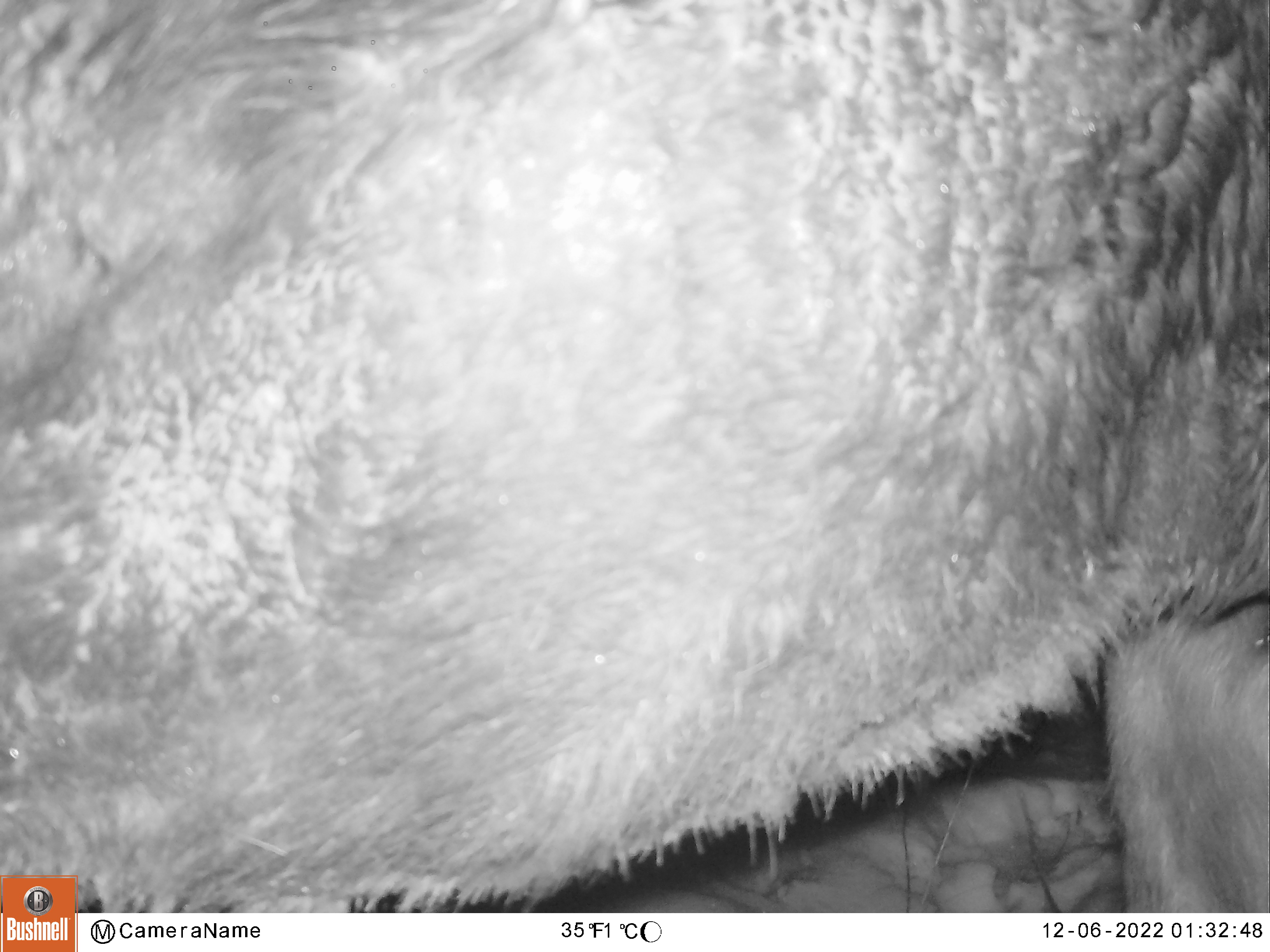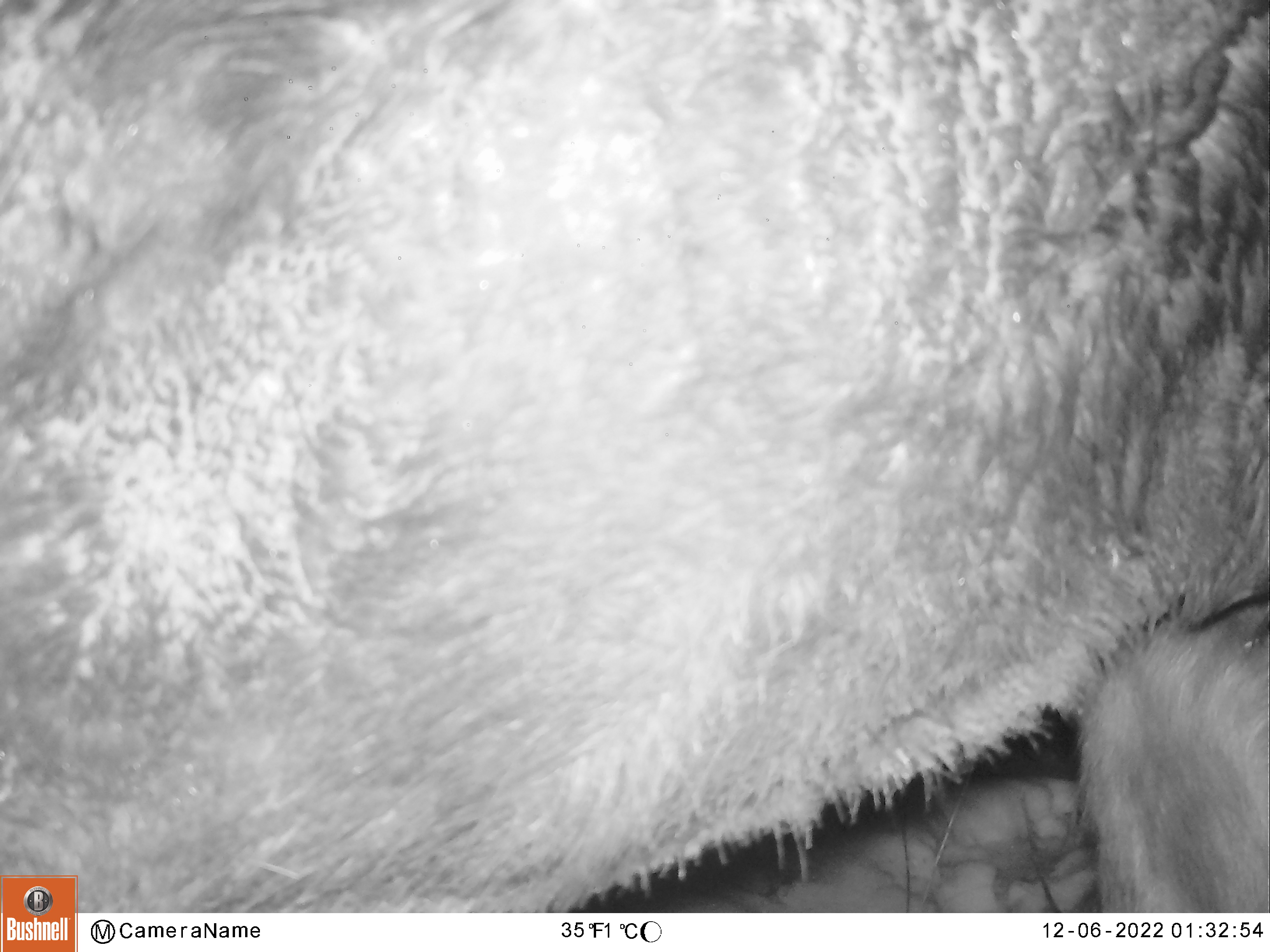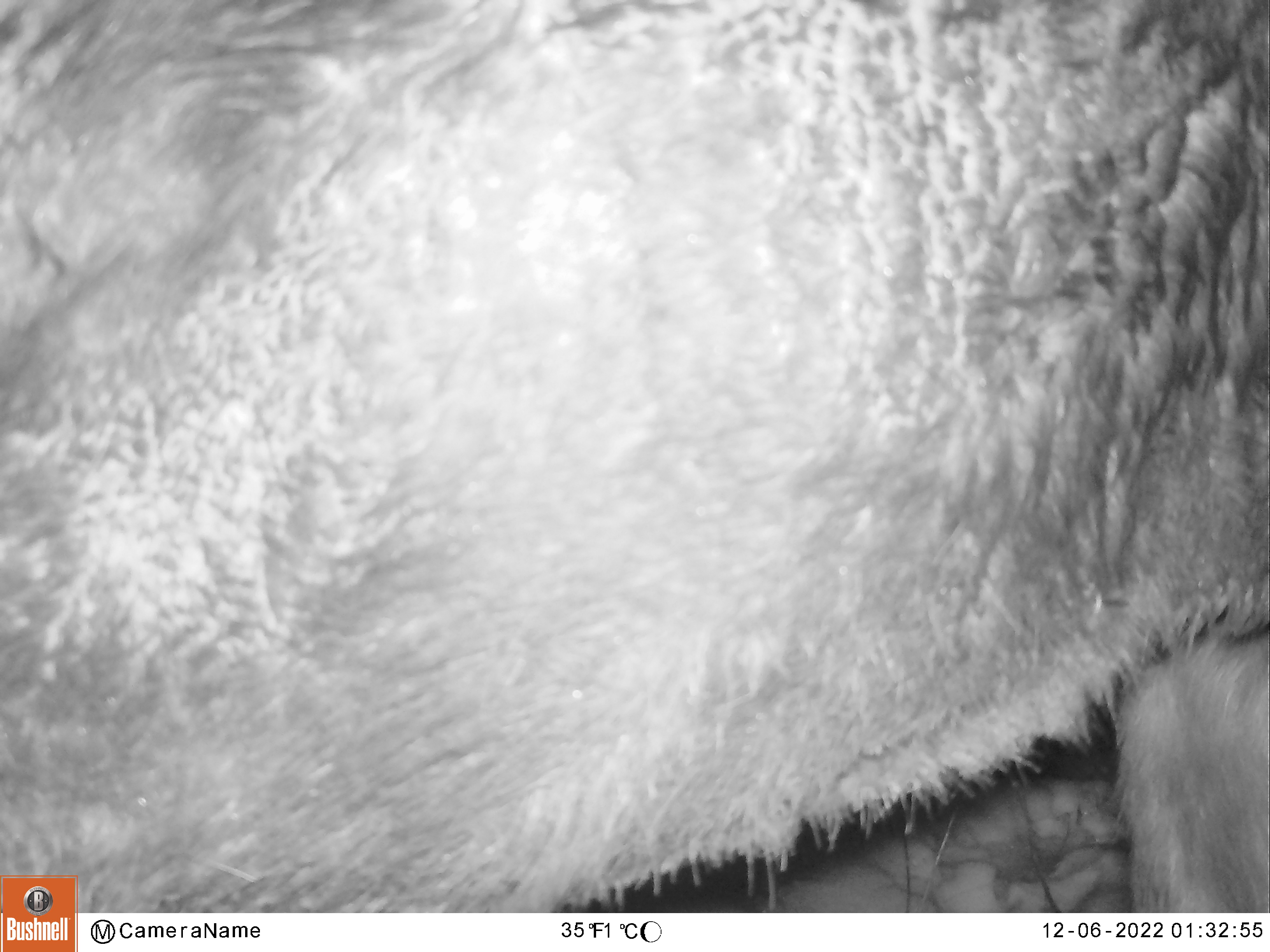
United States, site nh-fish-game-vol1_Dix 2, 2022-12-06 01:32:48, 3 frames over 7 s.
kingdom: Animalia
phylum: Chordata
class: Mammalia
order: Artiodactyla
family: Cervidae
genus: Alces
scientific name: Alces alces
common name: moose